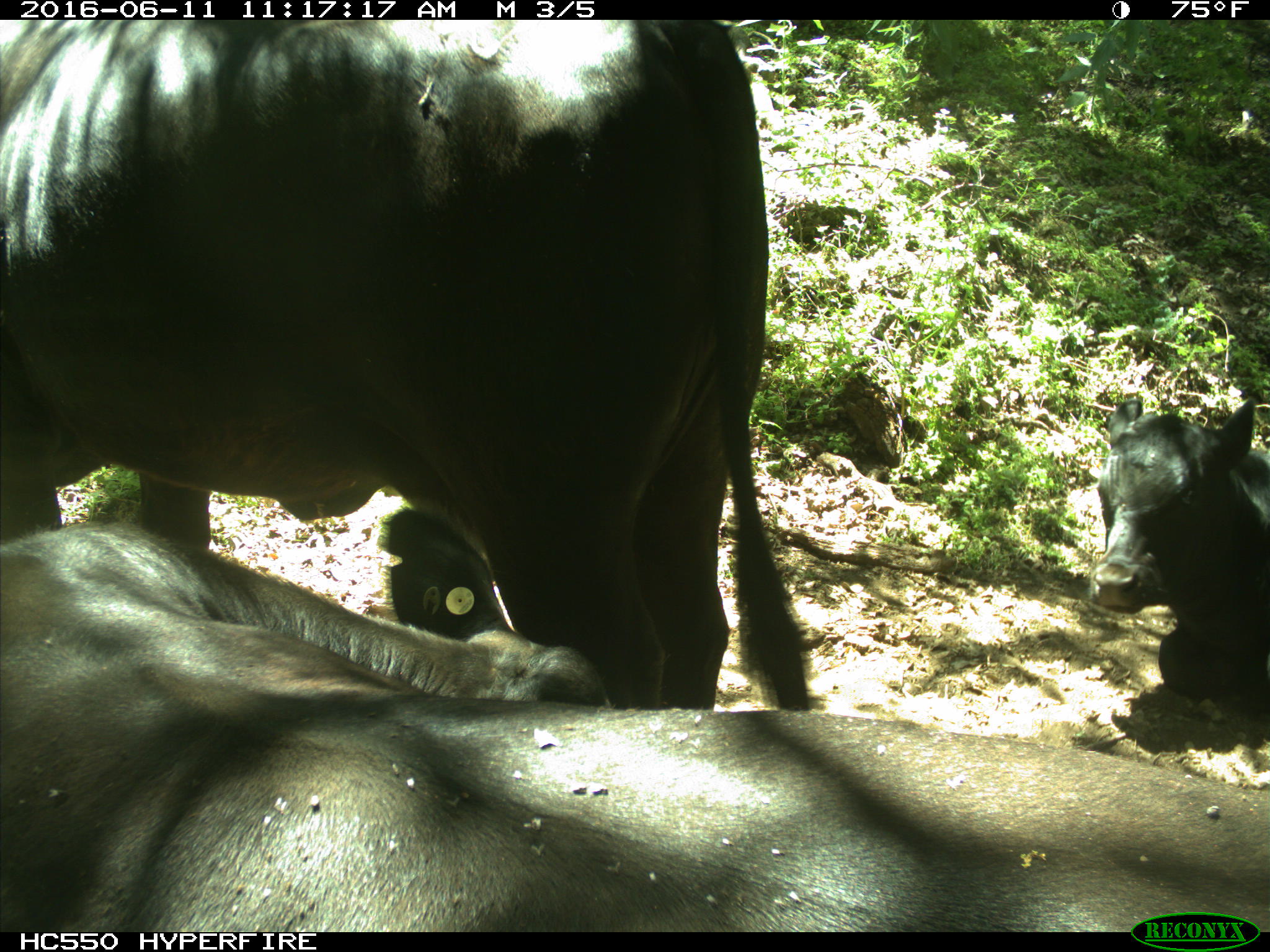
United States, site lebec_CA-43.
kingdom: Animalia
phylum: Chordata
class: Mammalia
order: Artiodactyla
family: Bovidae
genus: Bos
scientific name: Bos taurus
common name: domestic cow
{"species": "Bos taurus (domestic cow)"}